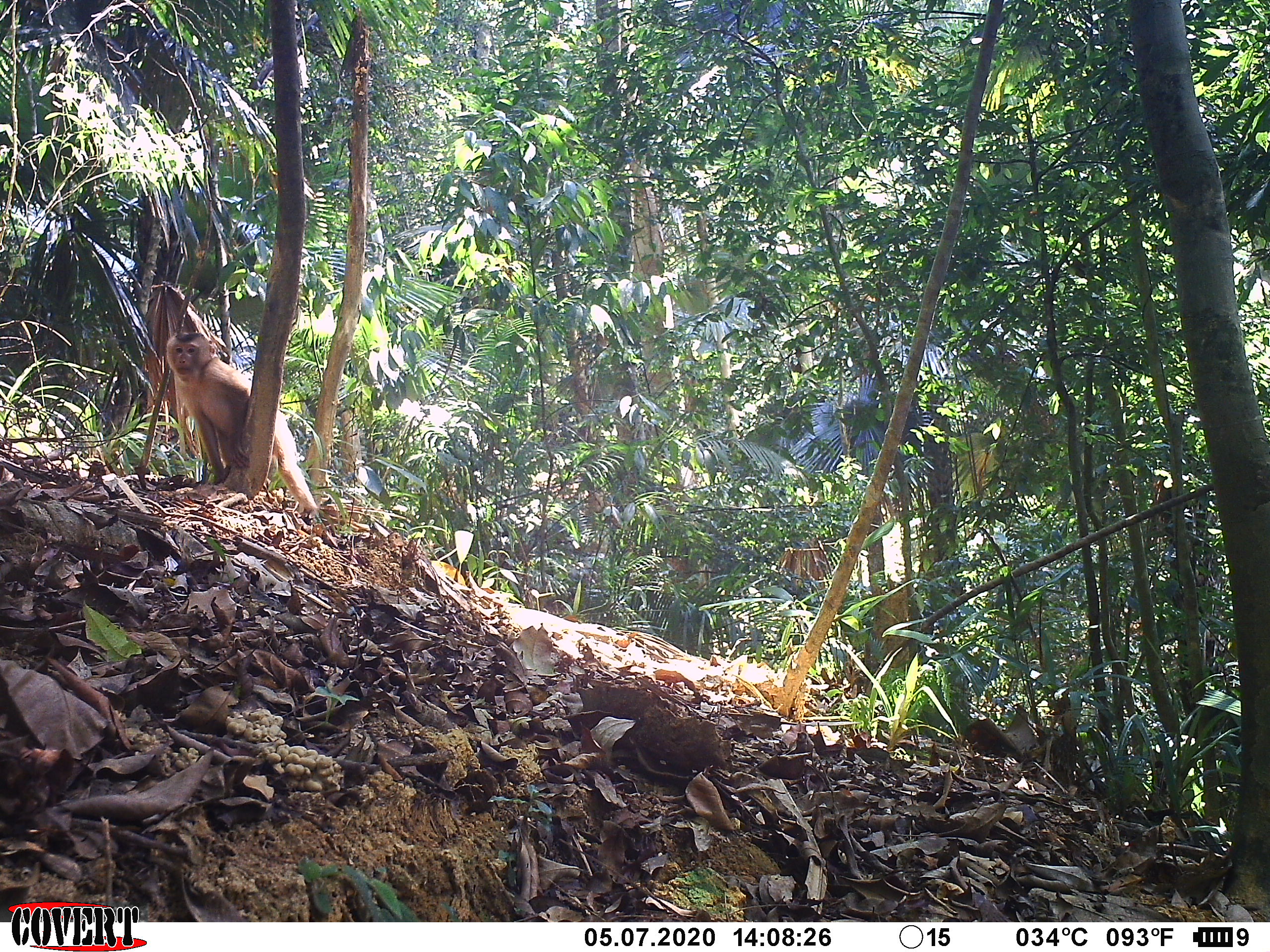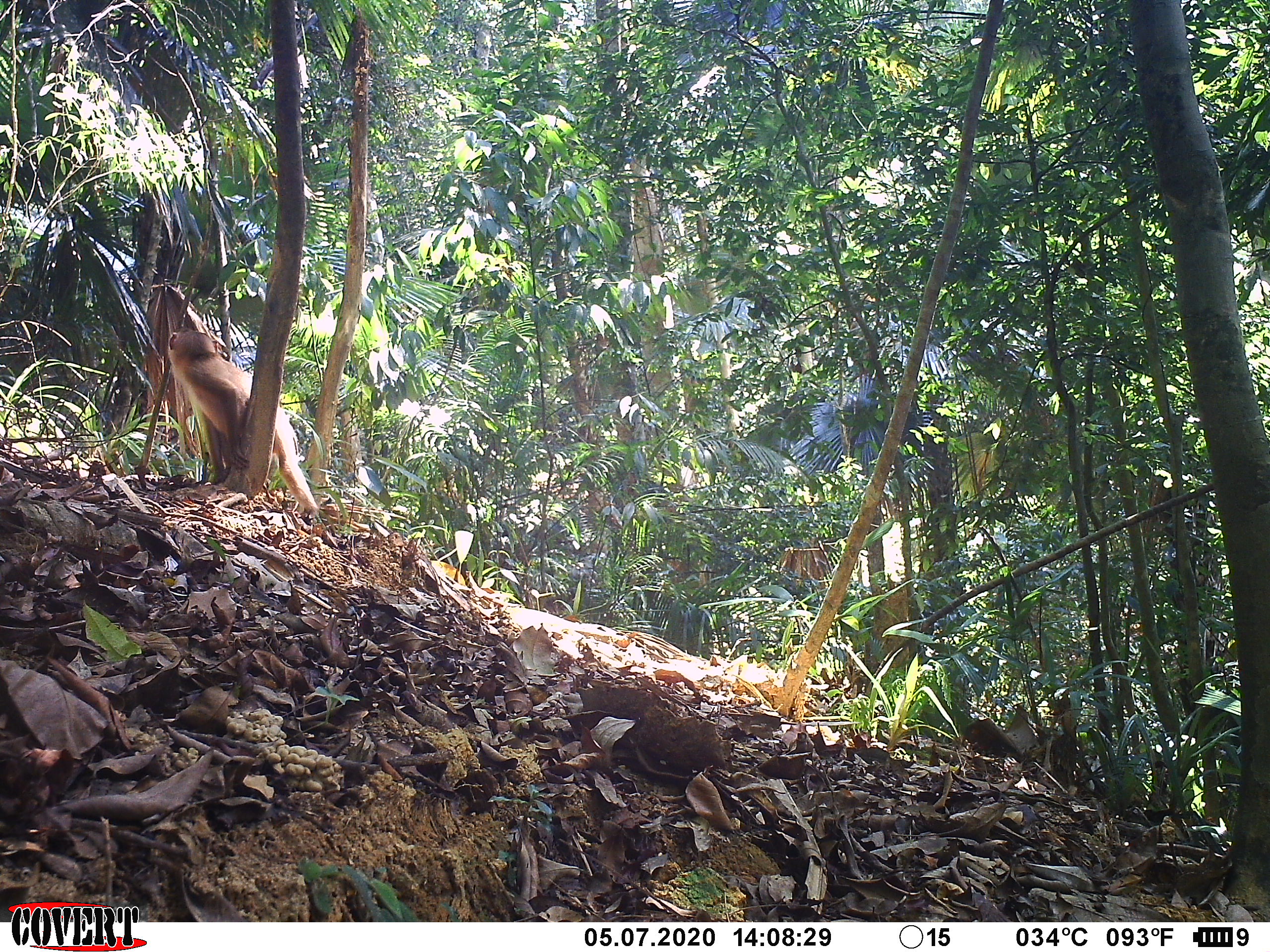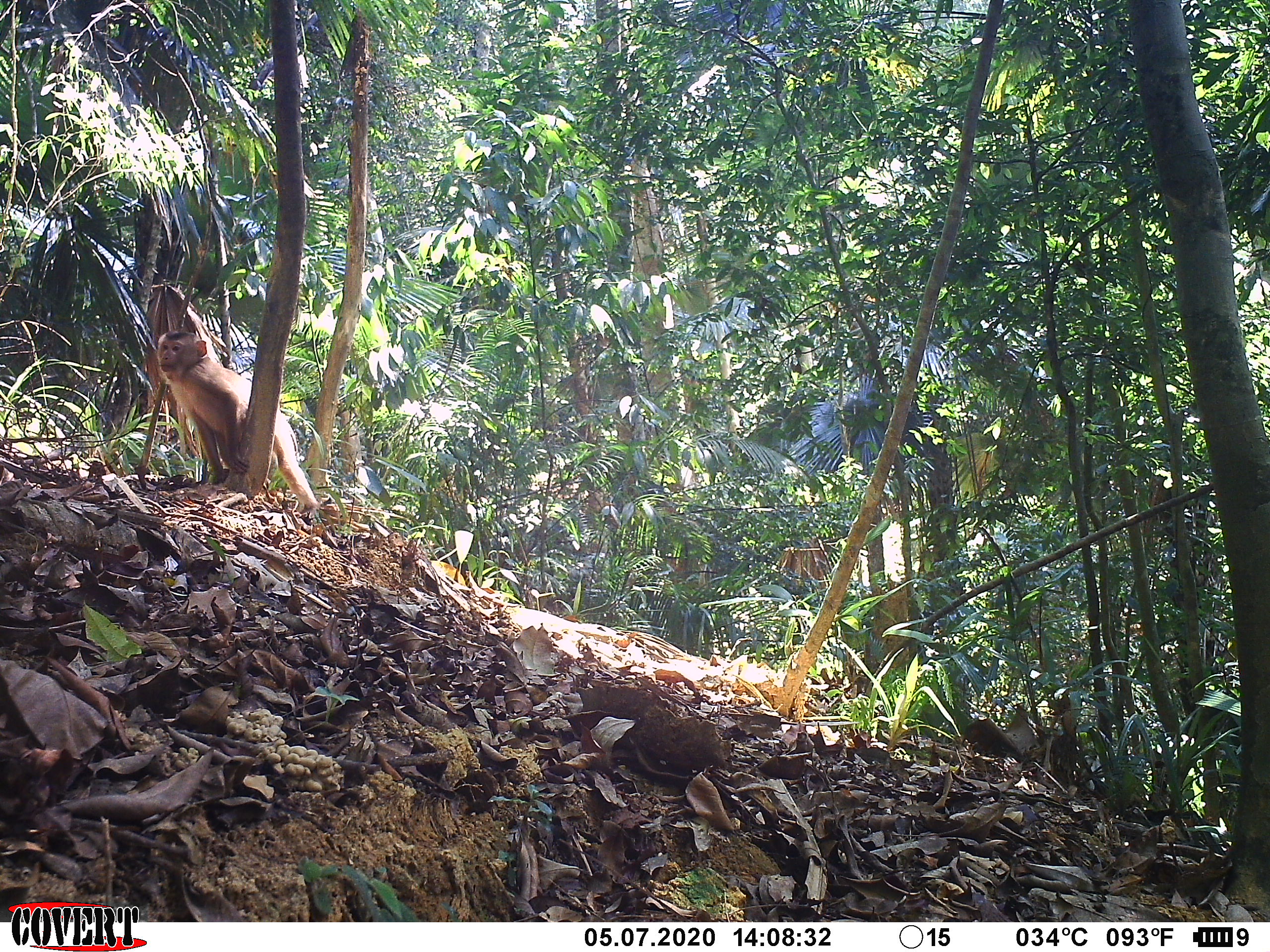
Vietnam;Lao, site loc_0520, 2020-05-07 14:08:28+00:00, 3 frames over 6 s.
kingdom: Animalia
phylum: Chordata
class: Mammalia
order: Primates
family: Cercopithecidae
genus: Macaca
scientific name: Macaca nemestrina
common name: pig-tailed macaque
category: pig tailed macaque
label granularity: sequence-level